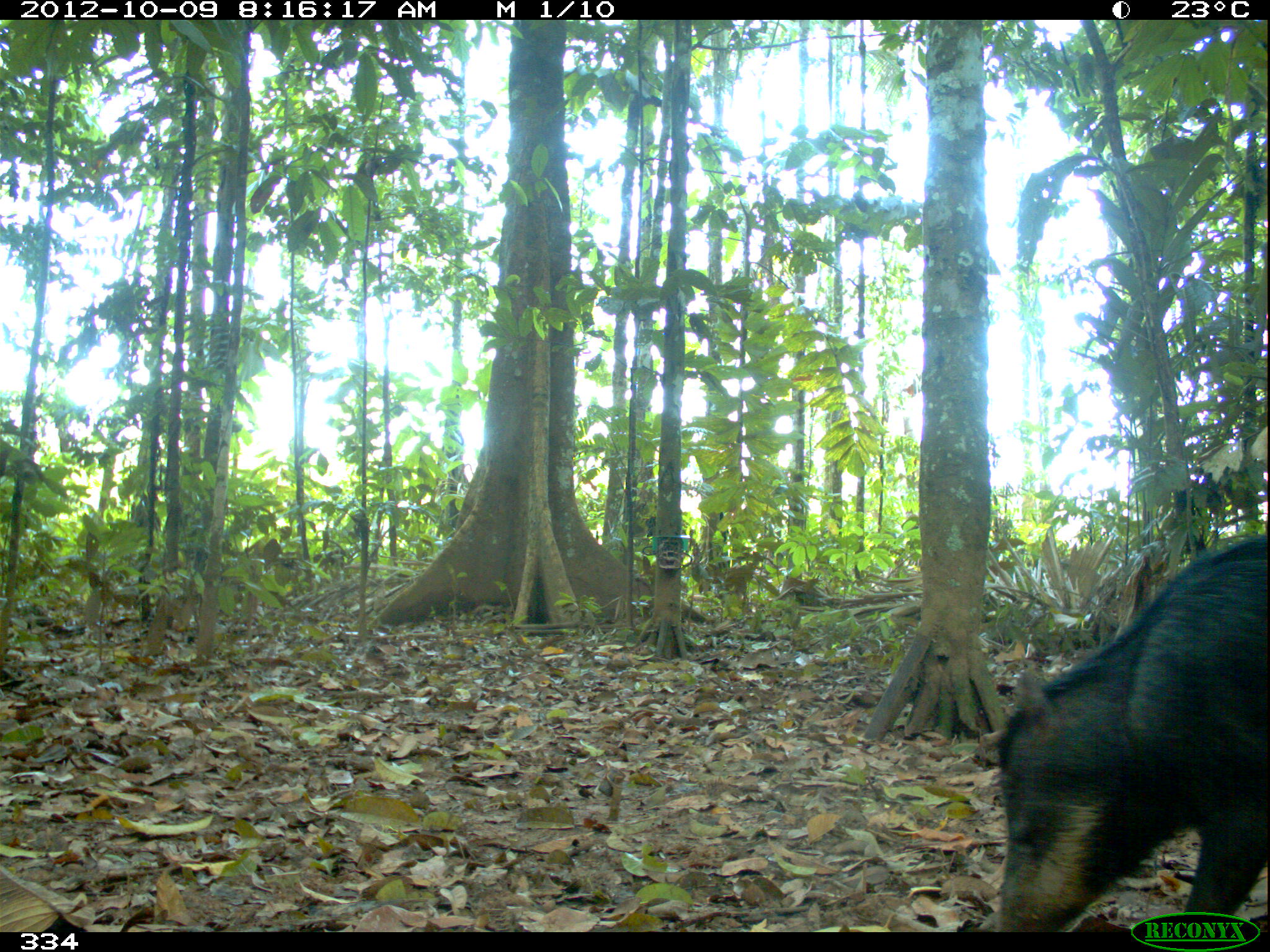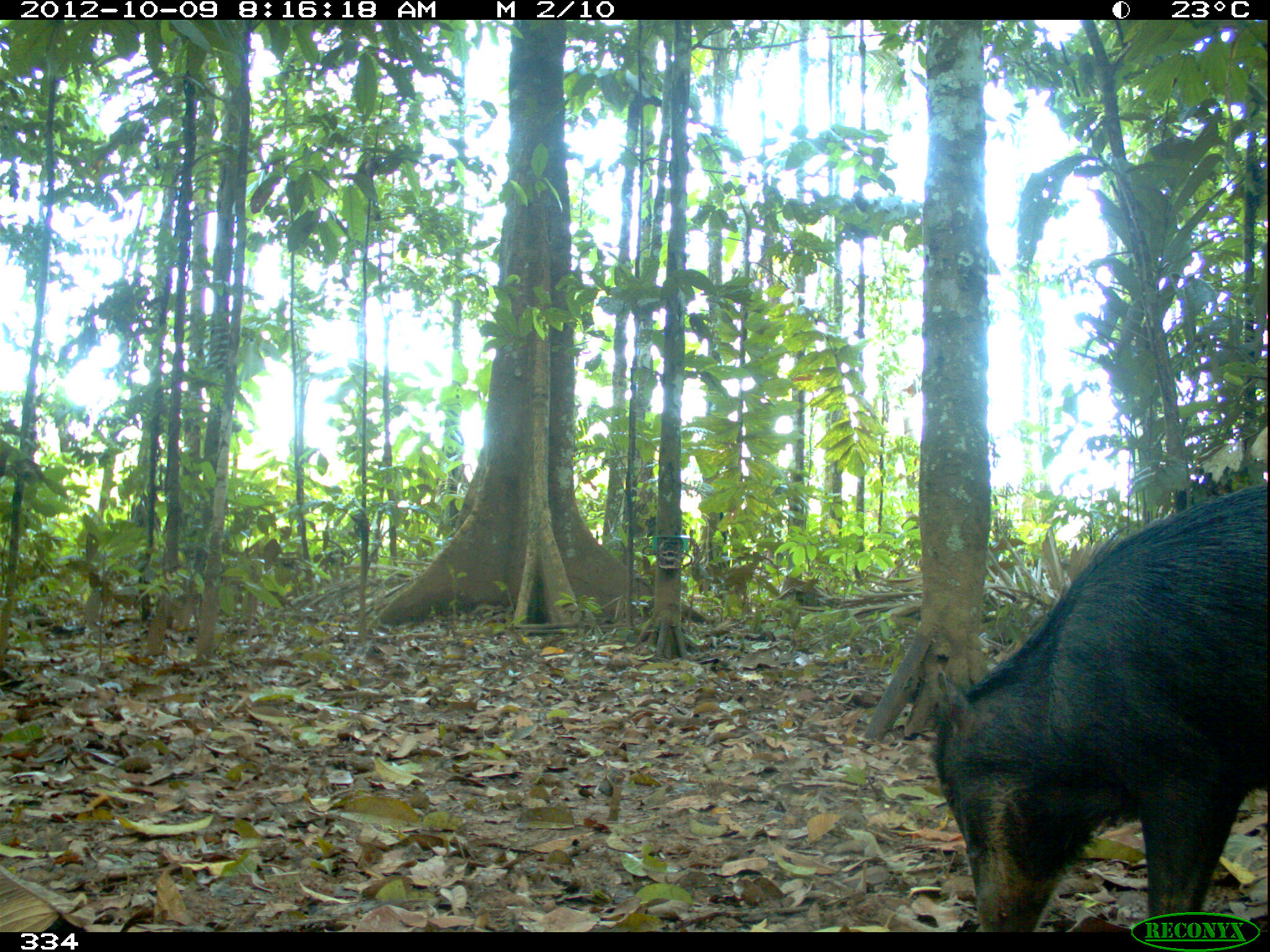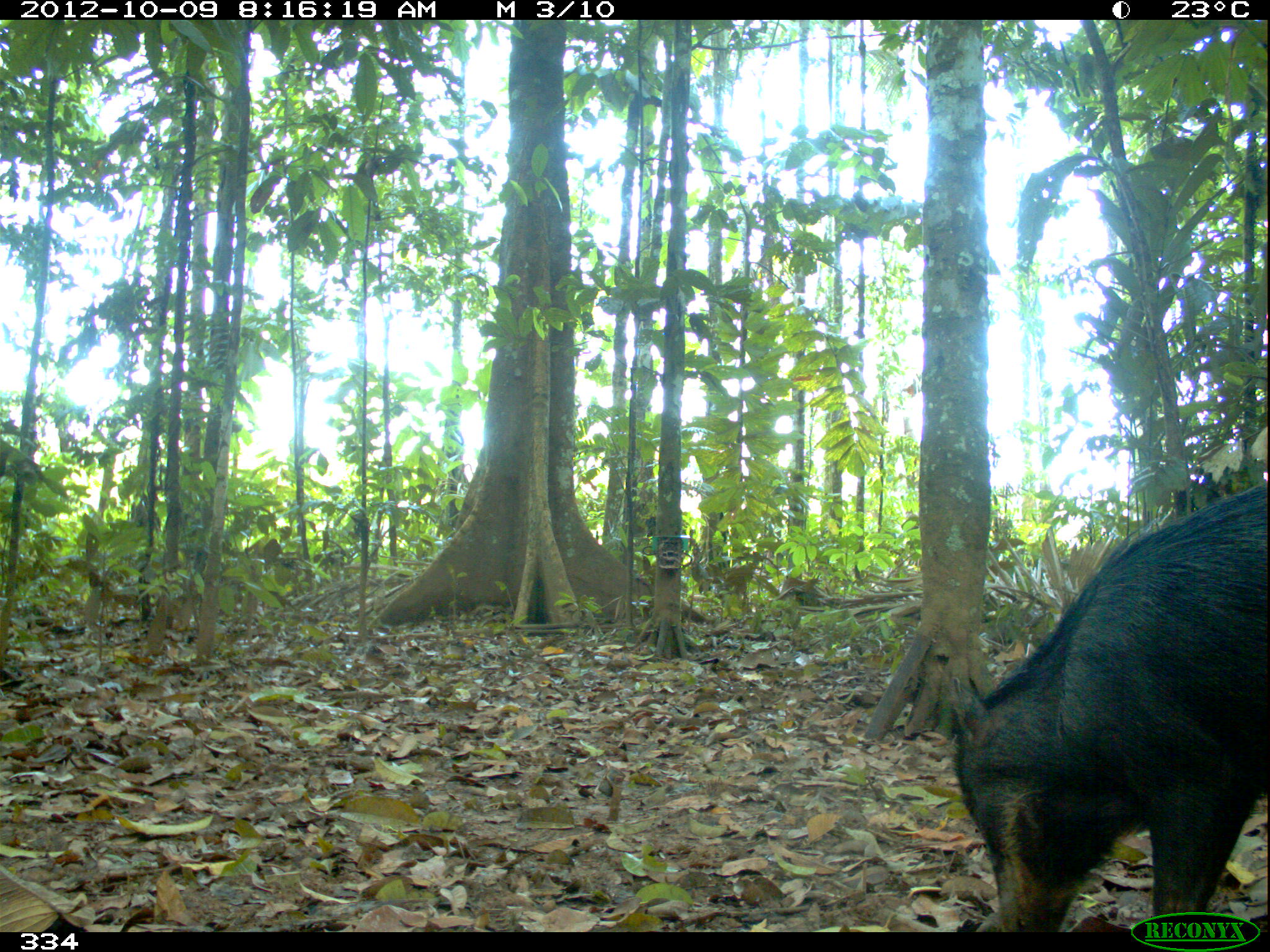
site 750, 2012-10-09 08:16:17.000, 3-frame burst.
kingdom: Animalia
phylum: Chordata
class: Mammalia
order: Artiodactyla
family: Tayassuidae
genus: Tayassu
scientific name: Tayassu pecari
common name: white-lipped peccary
Tayassu pecari (white-lipped peccary).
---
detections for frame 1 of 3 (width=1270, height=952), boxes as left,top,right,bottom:
tayassu pecari: 992,534,1268,931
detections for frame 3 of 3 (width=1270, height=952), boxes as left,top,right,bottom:
tayassu pecari: 949,482,1267,932